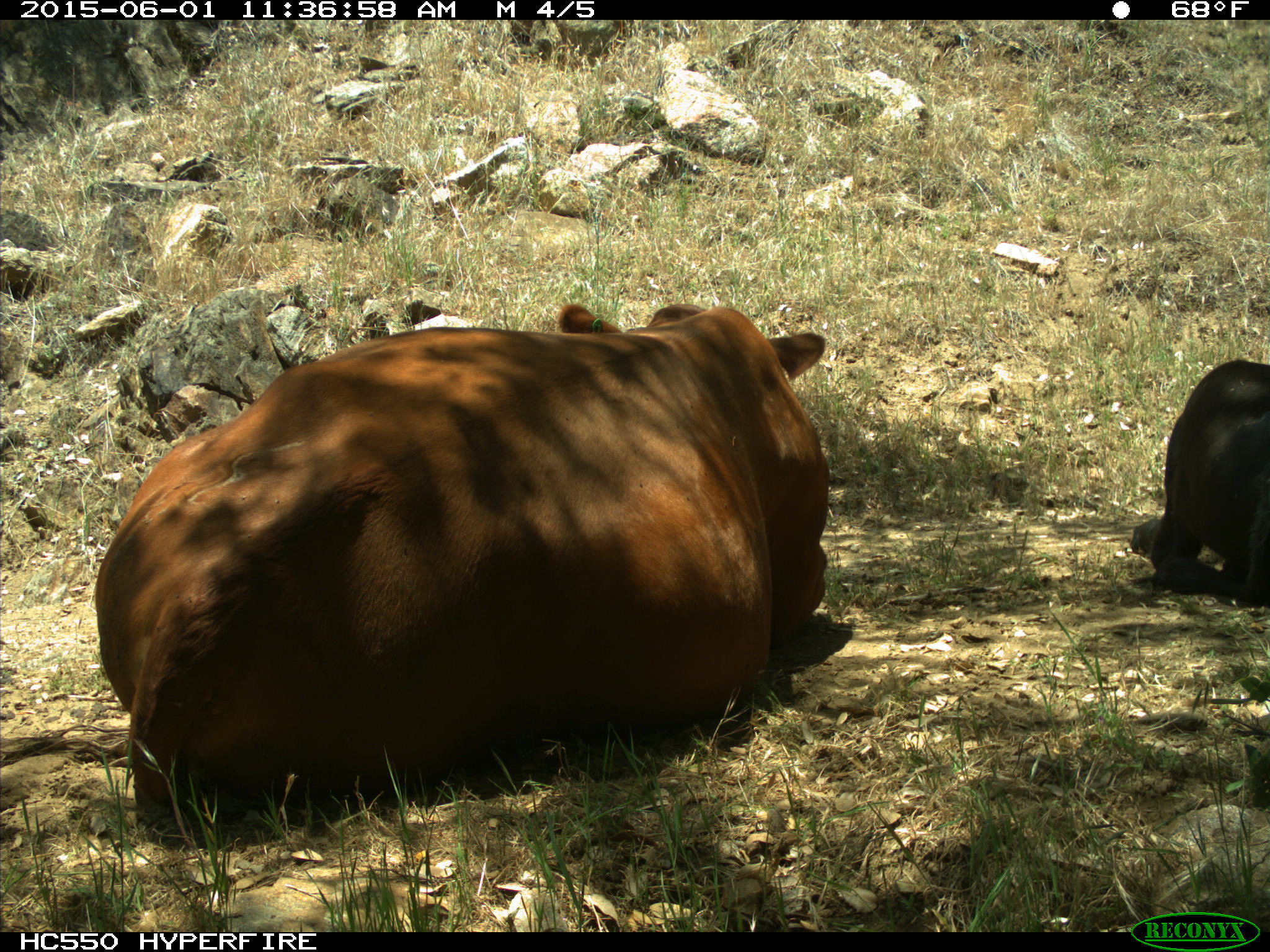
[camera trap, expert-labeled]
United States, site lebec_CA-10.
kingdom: Animalia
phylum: Chordata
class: Mammalia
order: Artiodactyla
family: Bovidae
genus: Bos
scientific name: Bos taurus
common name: domestic cow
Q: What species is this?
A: Bos taurus (domestic cow).